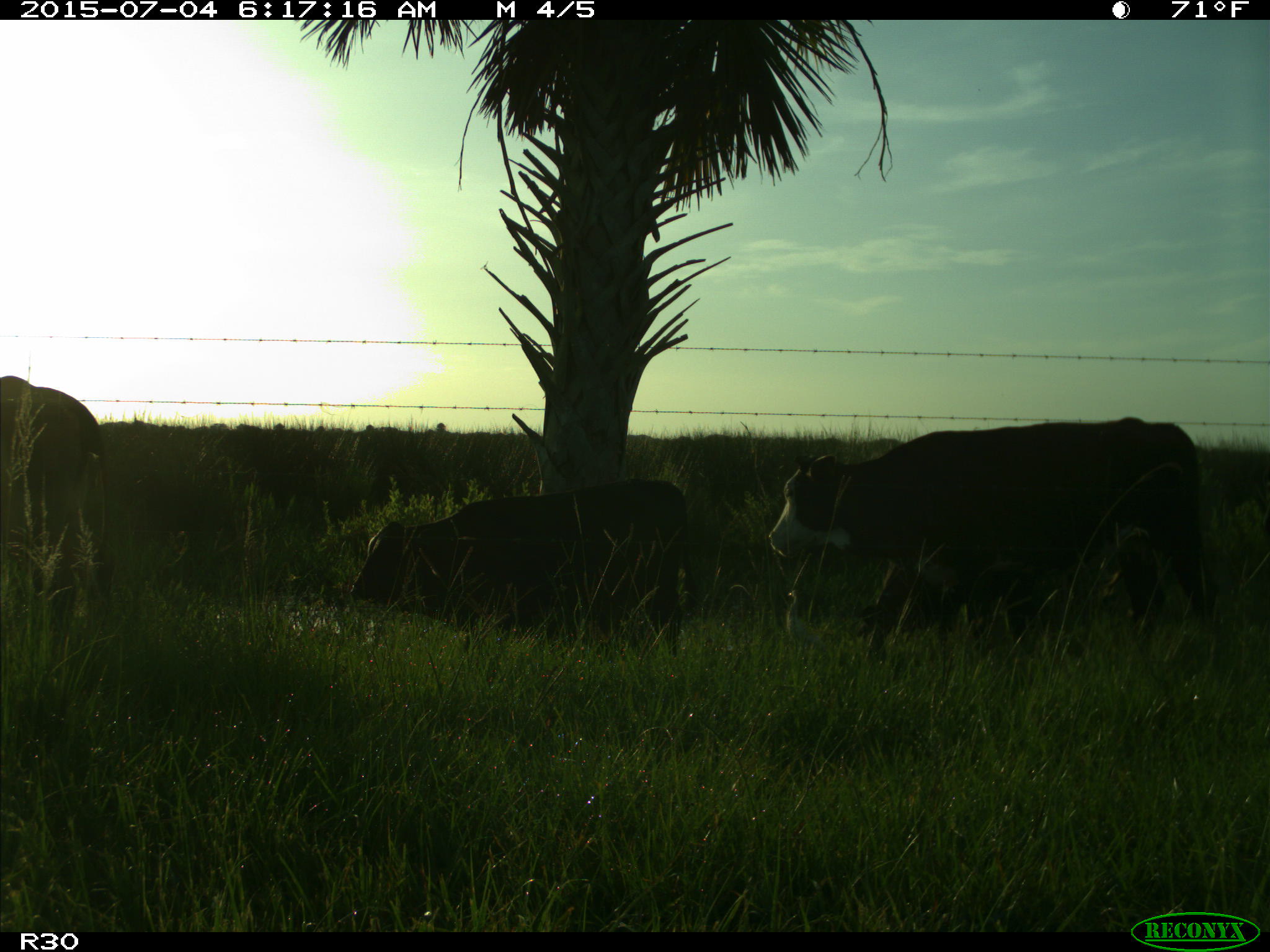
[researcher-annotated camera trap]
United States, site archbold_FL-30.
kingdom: Animalia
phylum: Chordata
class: Mammalia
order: Artiodactyla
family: Bovidae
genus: Bos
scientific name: Bos taurus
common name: domestic cow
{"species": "Bos taurus (domestic cow)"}